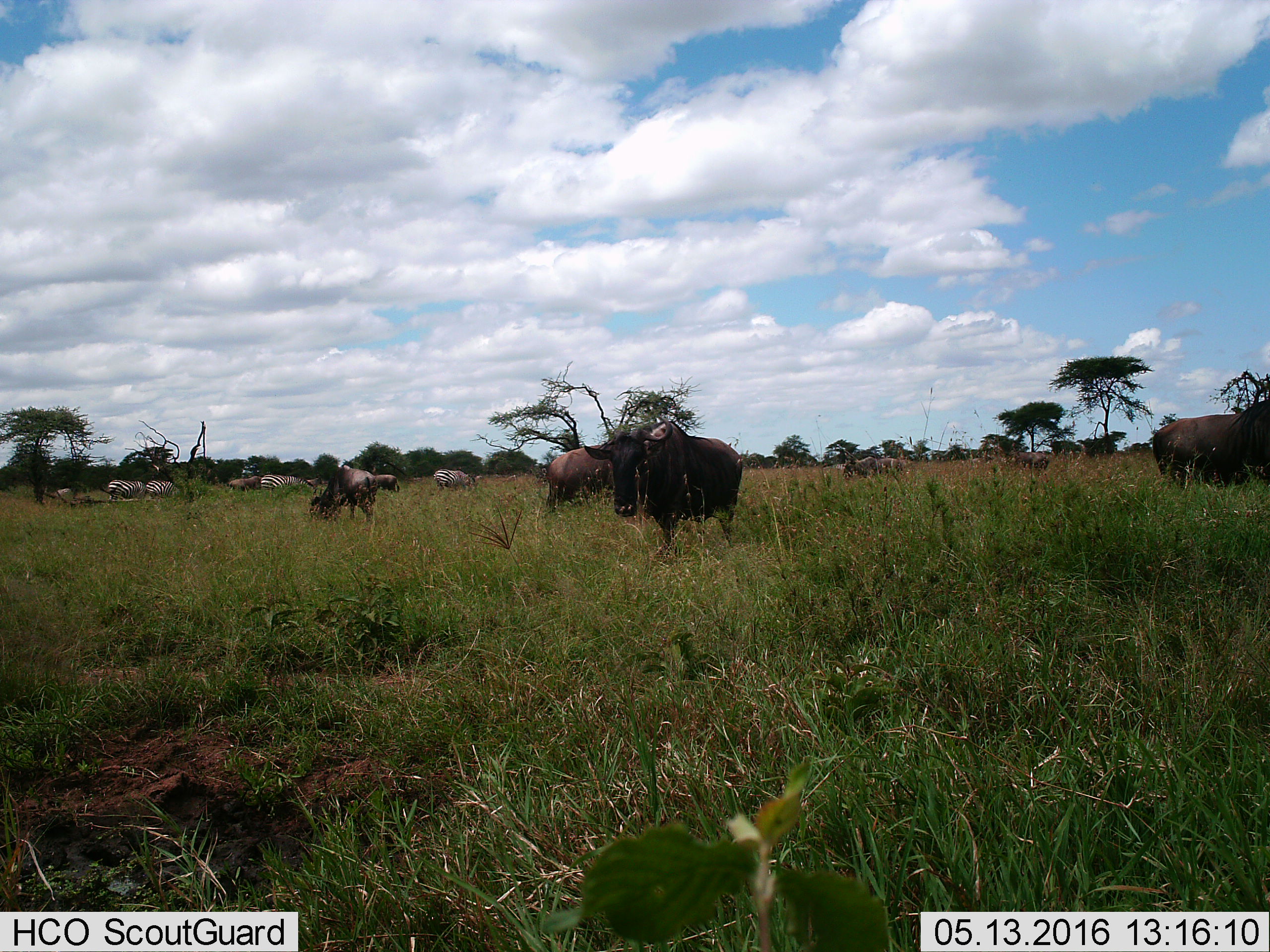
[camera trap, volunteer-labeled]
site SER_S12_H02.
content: unidentified animal